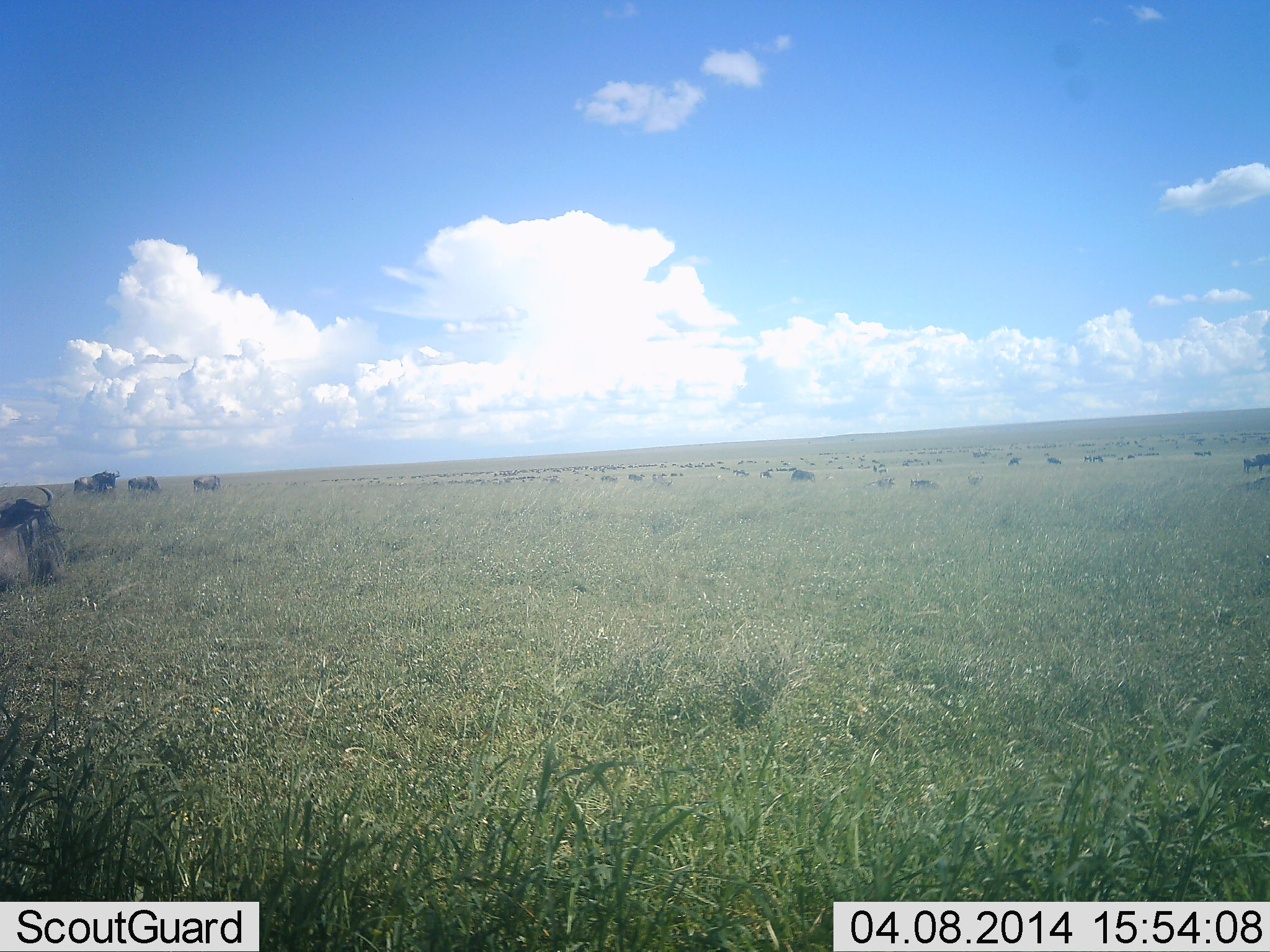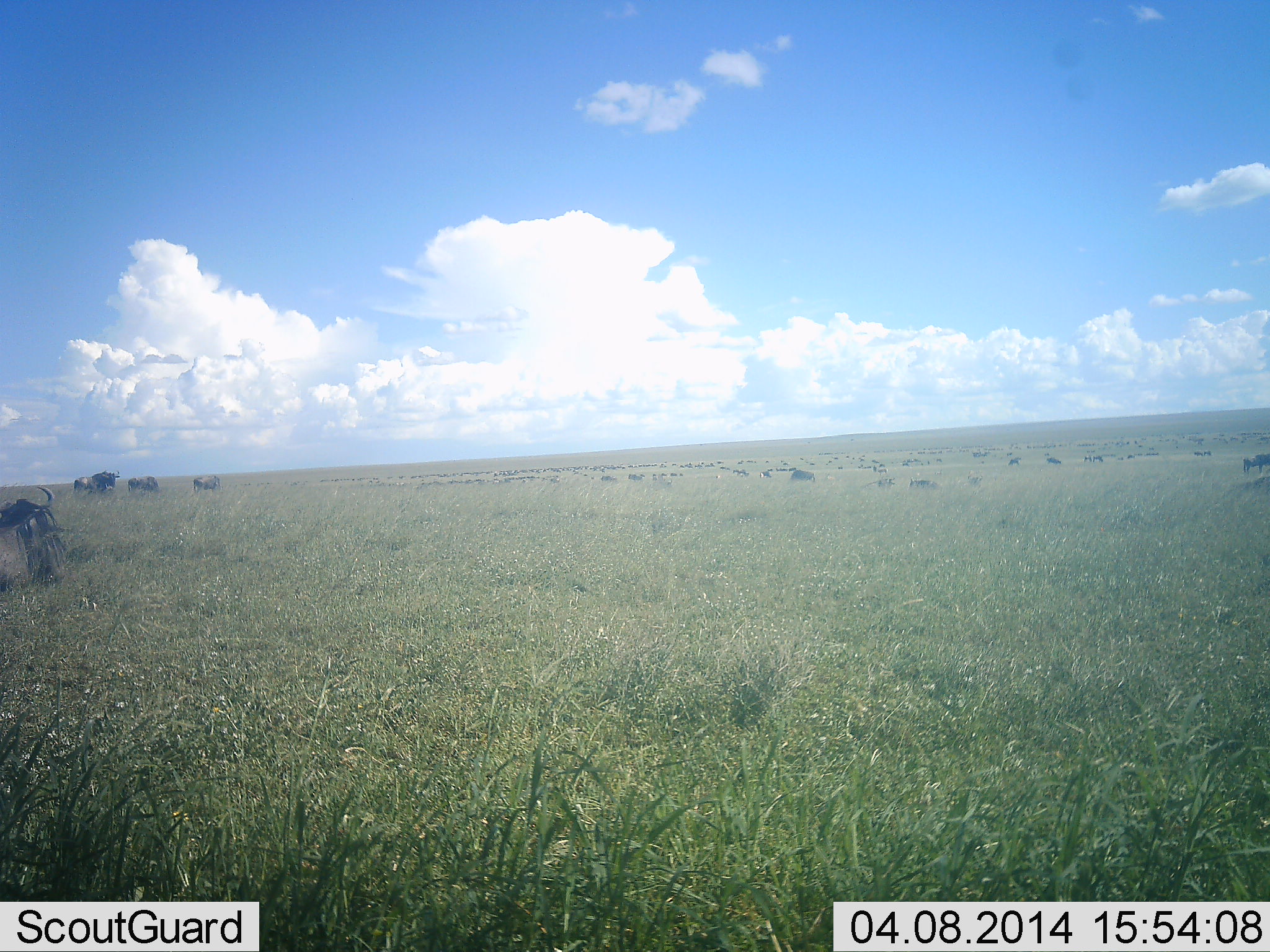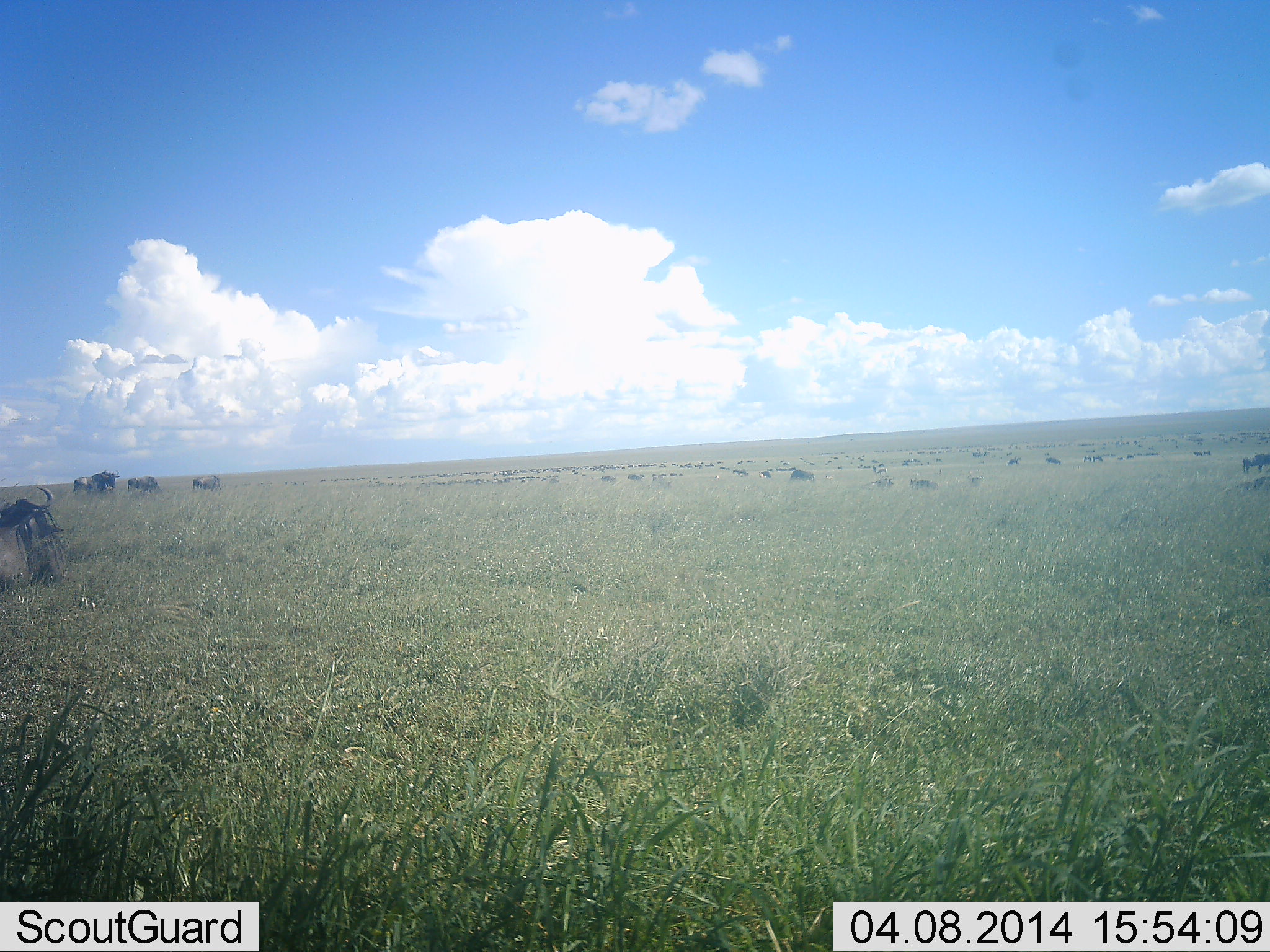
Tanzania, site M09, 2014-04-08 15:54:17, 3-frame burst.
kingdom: Animalia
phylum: Chordata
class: Mammalia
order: Artiodactyla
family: Bovidae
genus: Connochaetes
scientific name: Connochaetes taurinus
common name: blue wildebeest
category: wildebeest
Wildebeest (blue wildebeest) (Connochaetes taurinus), count 11-50. Behavior (volunteer vote fractions): standing 73%, resting 58%, moving 27%, interacting 11%. Young present (vote fraction): 2%. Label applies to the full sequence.